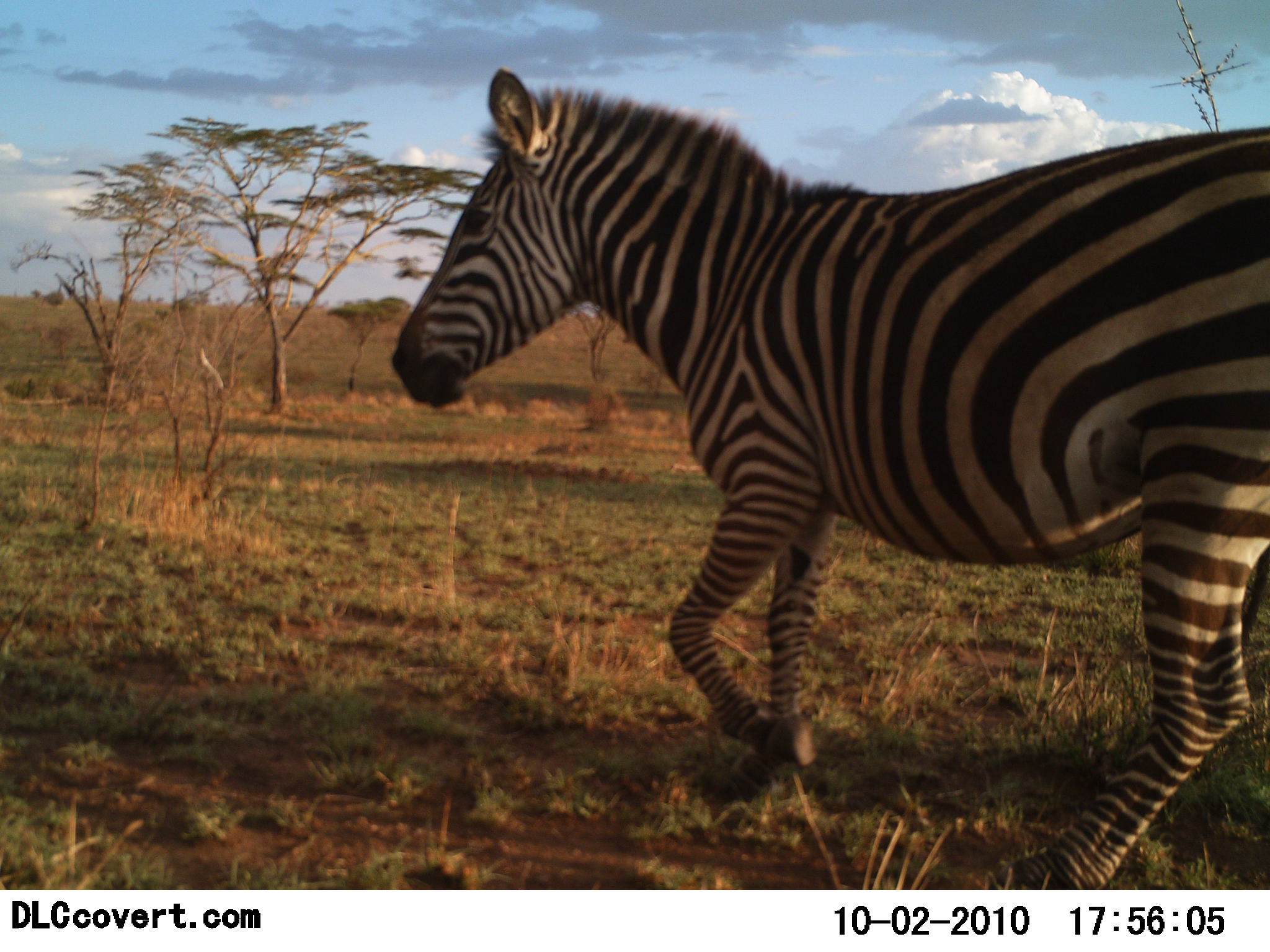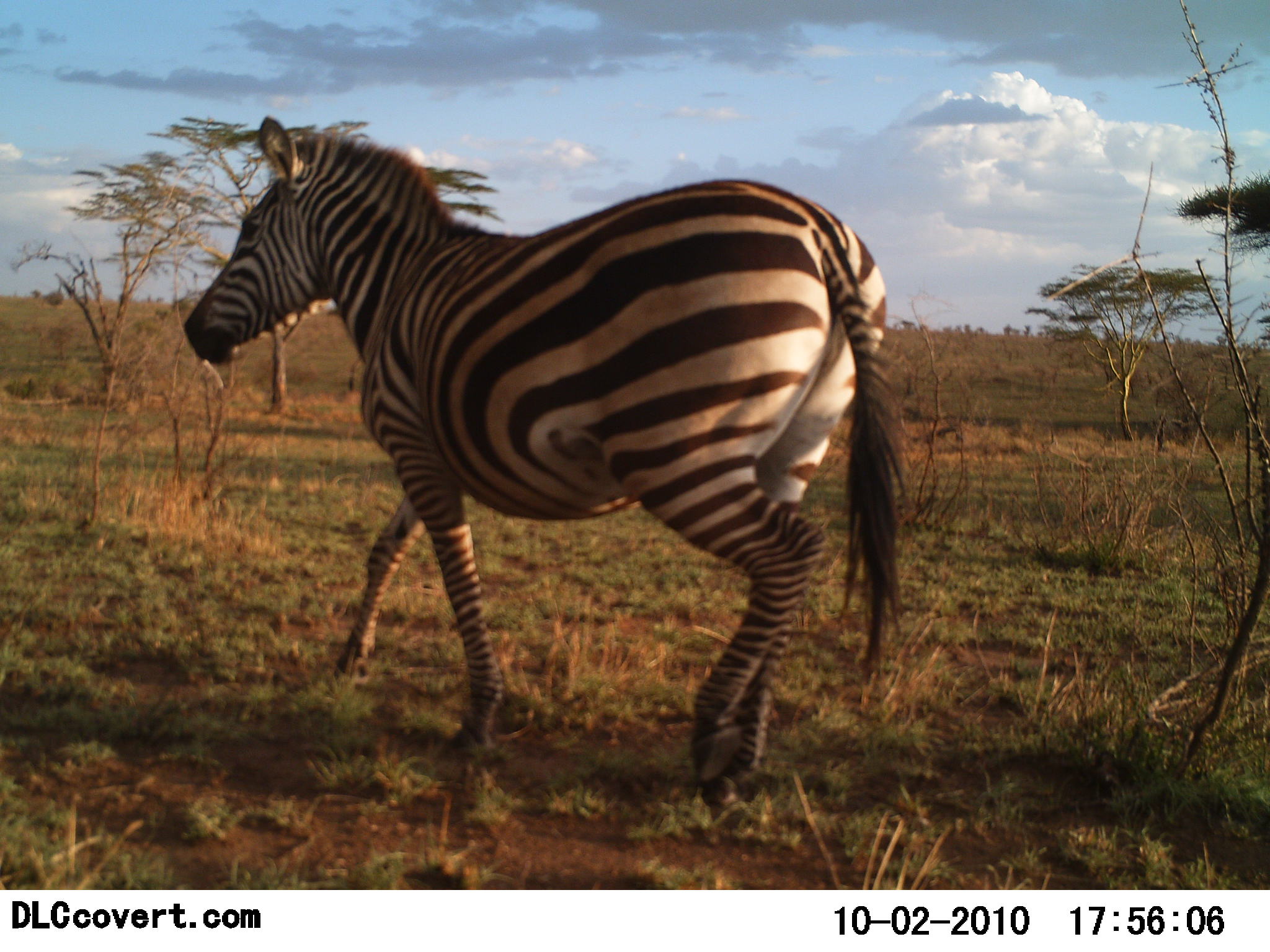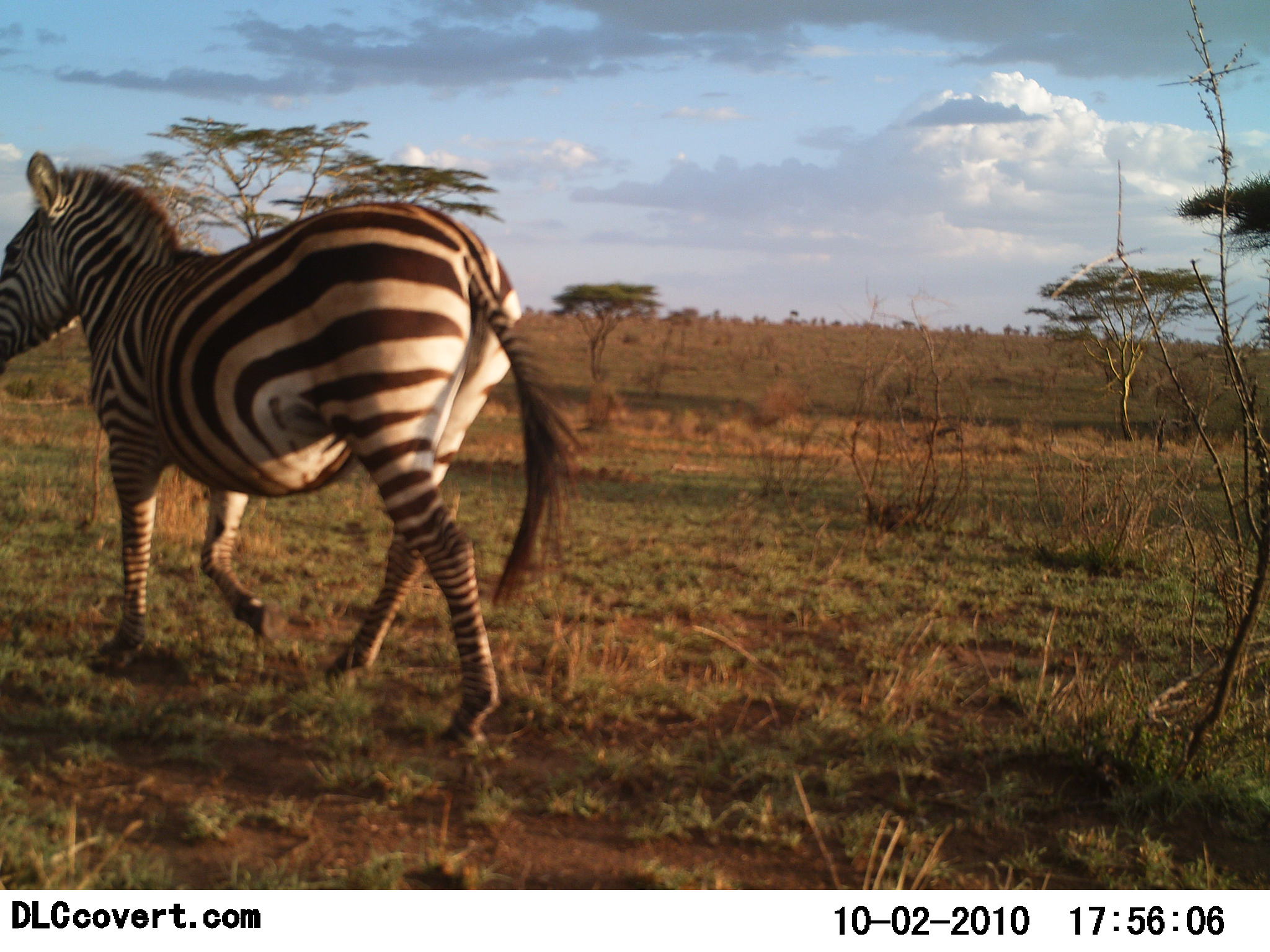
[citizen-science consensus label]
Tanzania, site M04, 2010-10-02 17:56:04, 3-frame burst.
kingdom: Animalia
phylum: Chordata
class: Mammalia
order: Perissodactyla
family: Equidae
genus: Equus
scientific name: Equus quagga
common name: plains zebra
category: zebra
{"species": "zebra (plains zebra) (Equus quagga)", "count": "1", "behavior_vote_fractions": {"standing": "0%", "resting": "0%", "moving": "100%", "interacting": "0%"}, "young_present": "0%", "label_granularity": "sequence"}